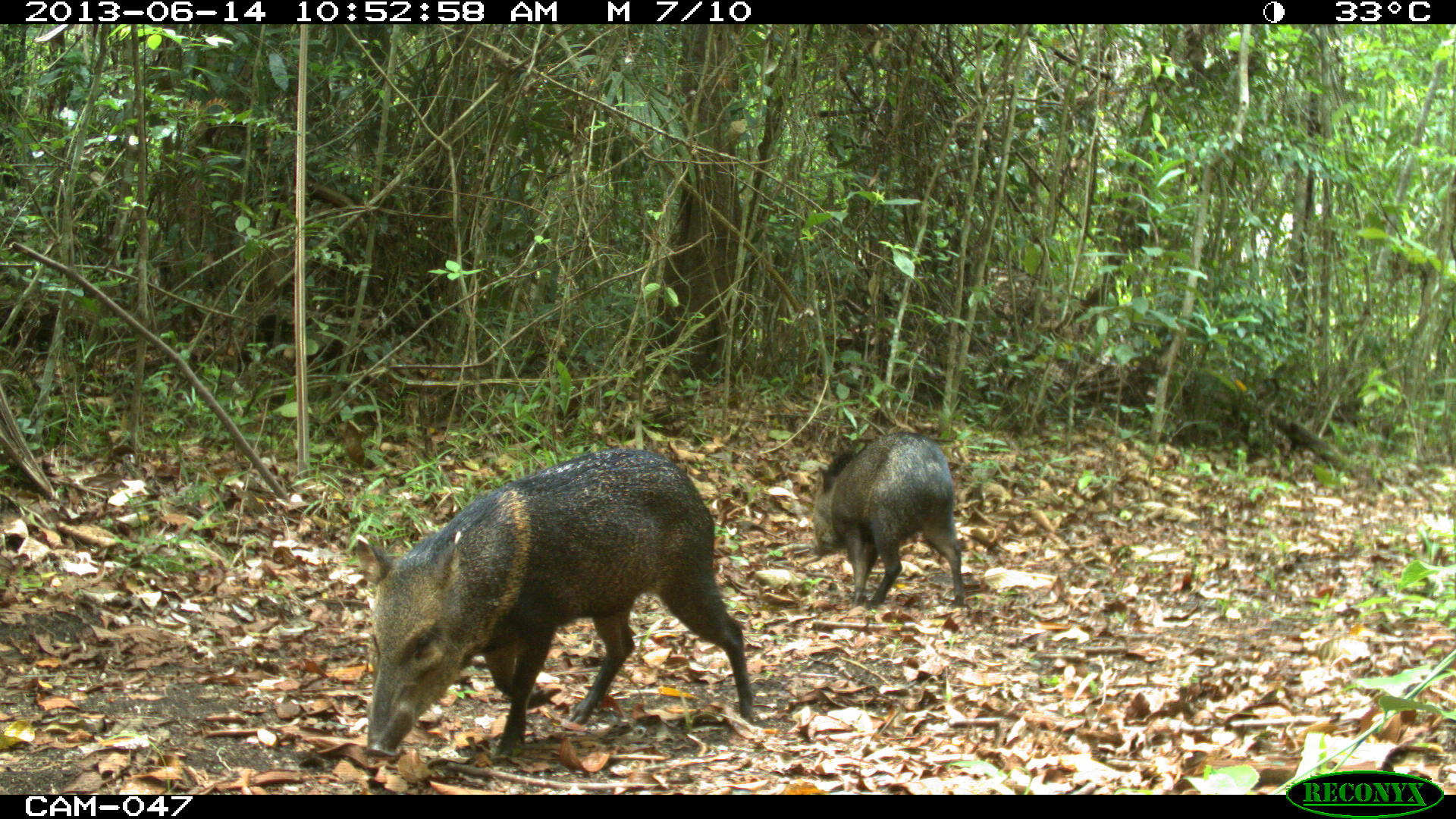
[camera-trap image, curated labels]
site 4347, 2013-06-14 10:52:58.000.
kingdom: Animalia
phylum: Chordata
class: Mammalia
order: Artiodactyla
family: Tayassuidae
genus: Pecari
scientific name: Pecari tajacu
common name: collared peccary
Pecari tajacu (collared peccary), count 2.